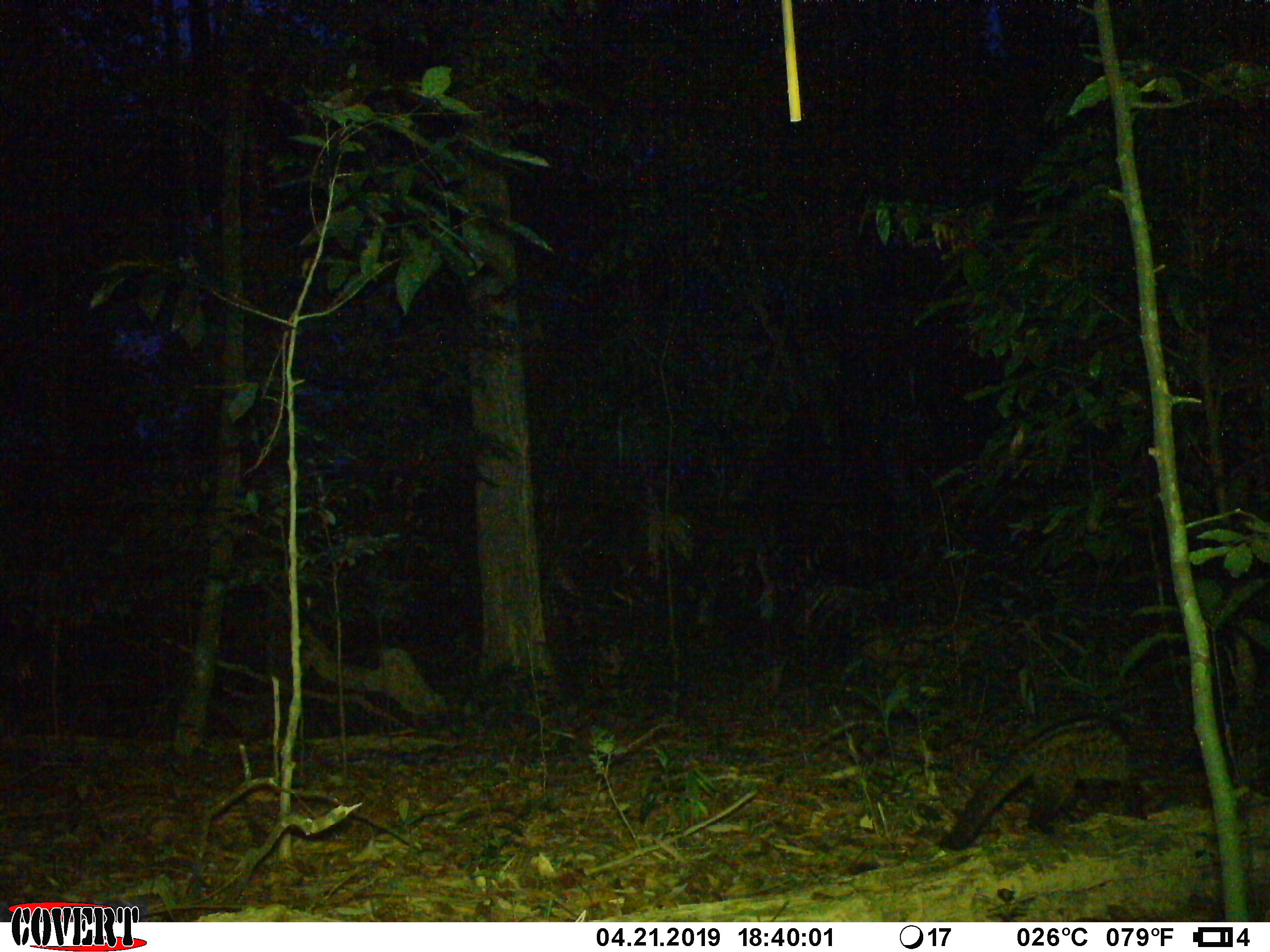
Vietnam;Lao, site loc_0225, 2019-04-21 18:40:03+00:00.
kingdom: Animalia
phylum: Chordata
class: Mammalia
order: Carnivora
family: Viverridae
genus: Paradoxurus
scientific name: Paradoxurus hermaphroditus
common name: common palm civet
Common palm civet (Paradoxurus hermaphroditus). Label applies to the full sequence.